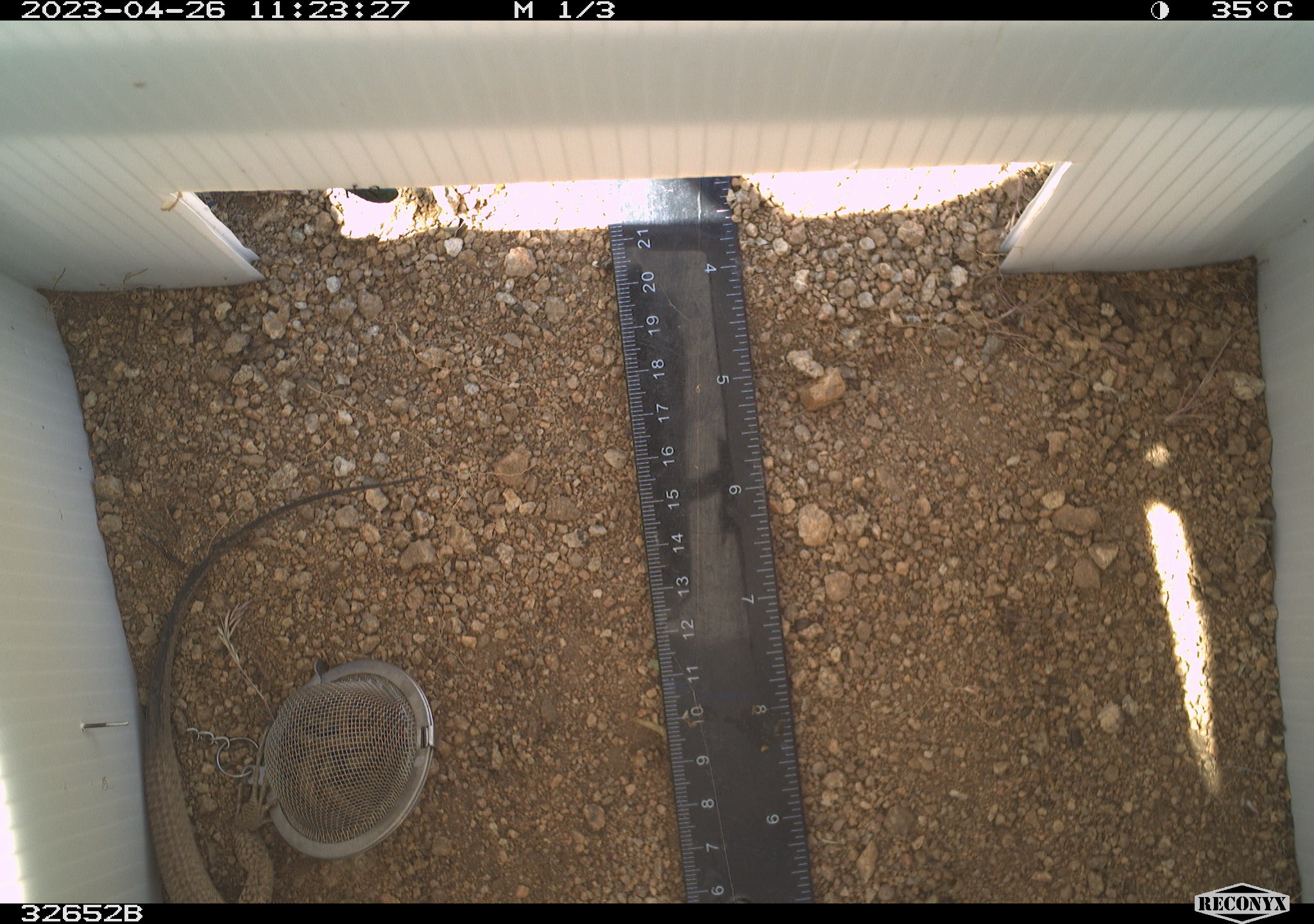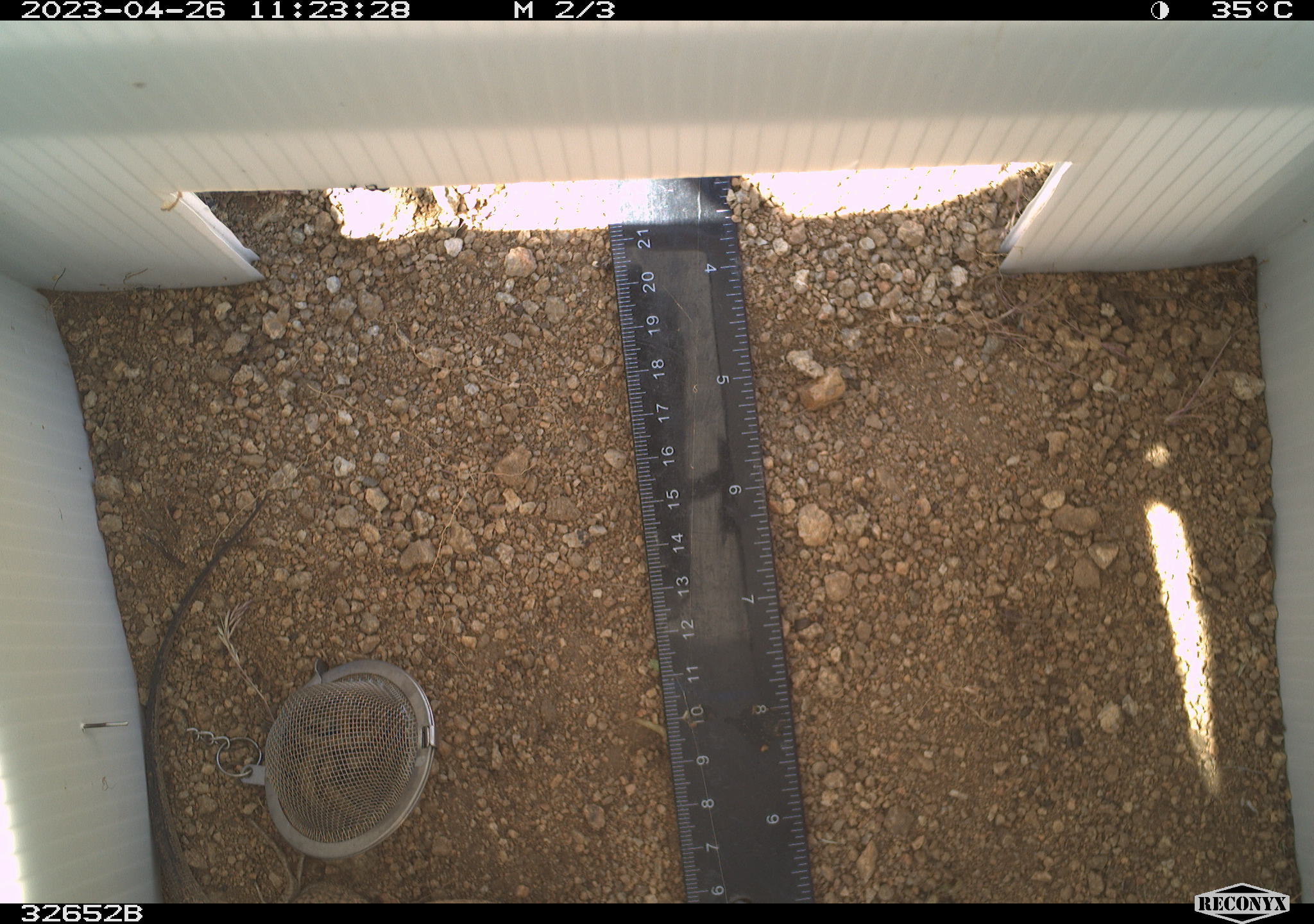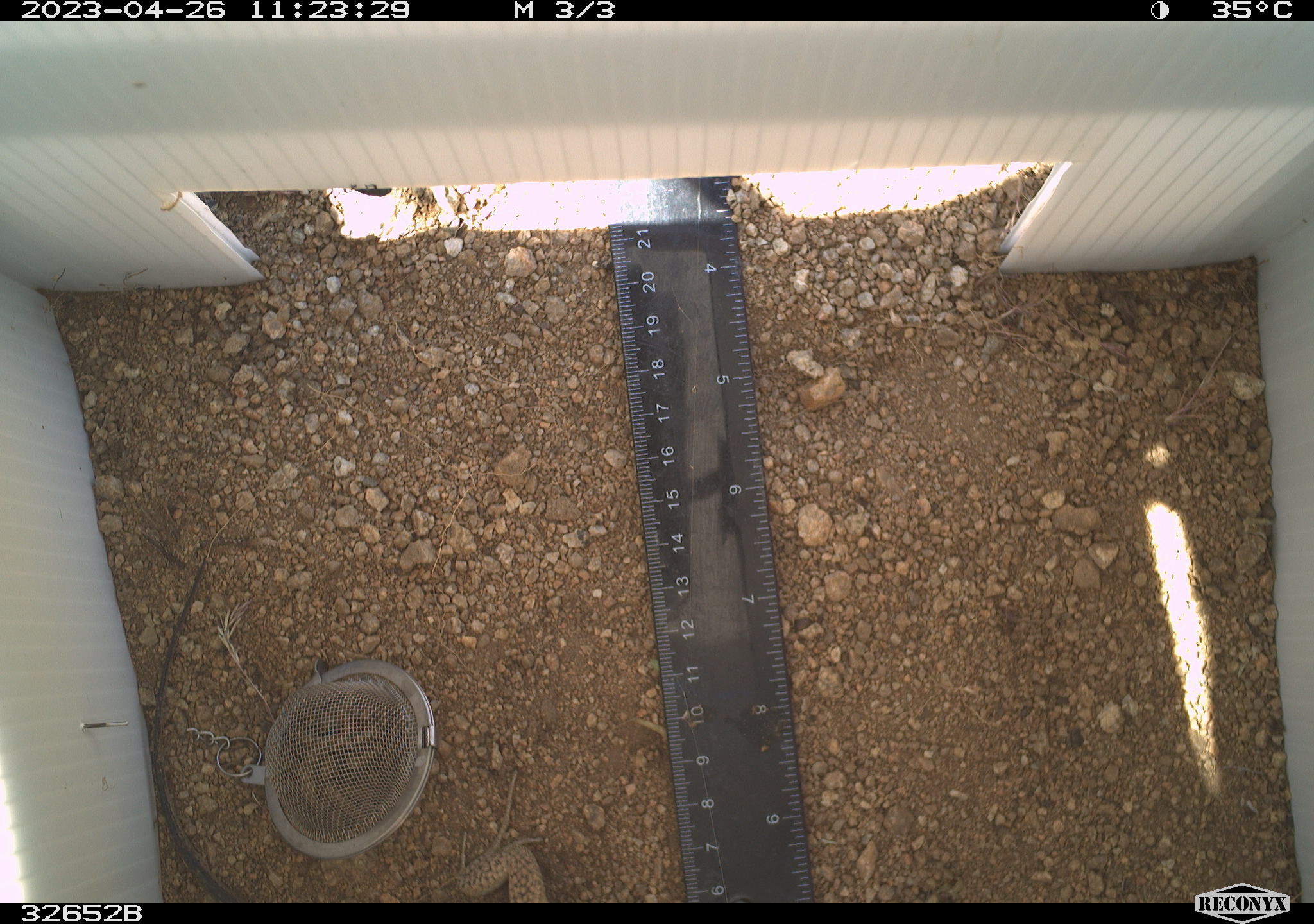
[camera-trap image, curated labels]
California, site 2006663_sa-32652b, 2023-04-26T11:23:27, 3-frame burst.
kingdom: Animalia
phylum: Chordata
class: Reptilia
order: Squamata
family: Teiidae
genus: Aspidoscelis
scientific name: Aspidoscelis tigris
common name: western whiptail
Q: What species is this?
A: Western whiptail (Aspidoscelis tigris).